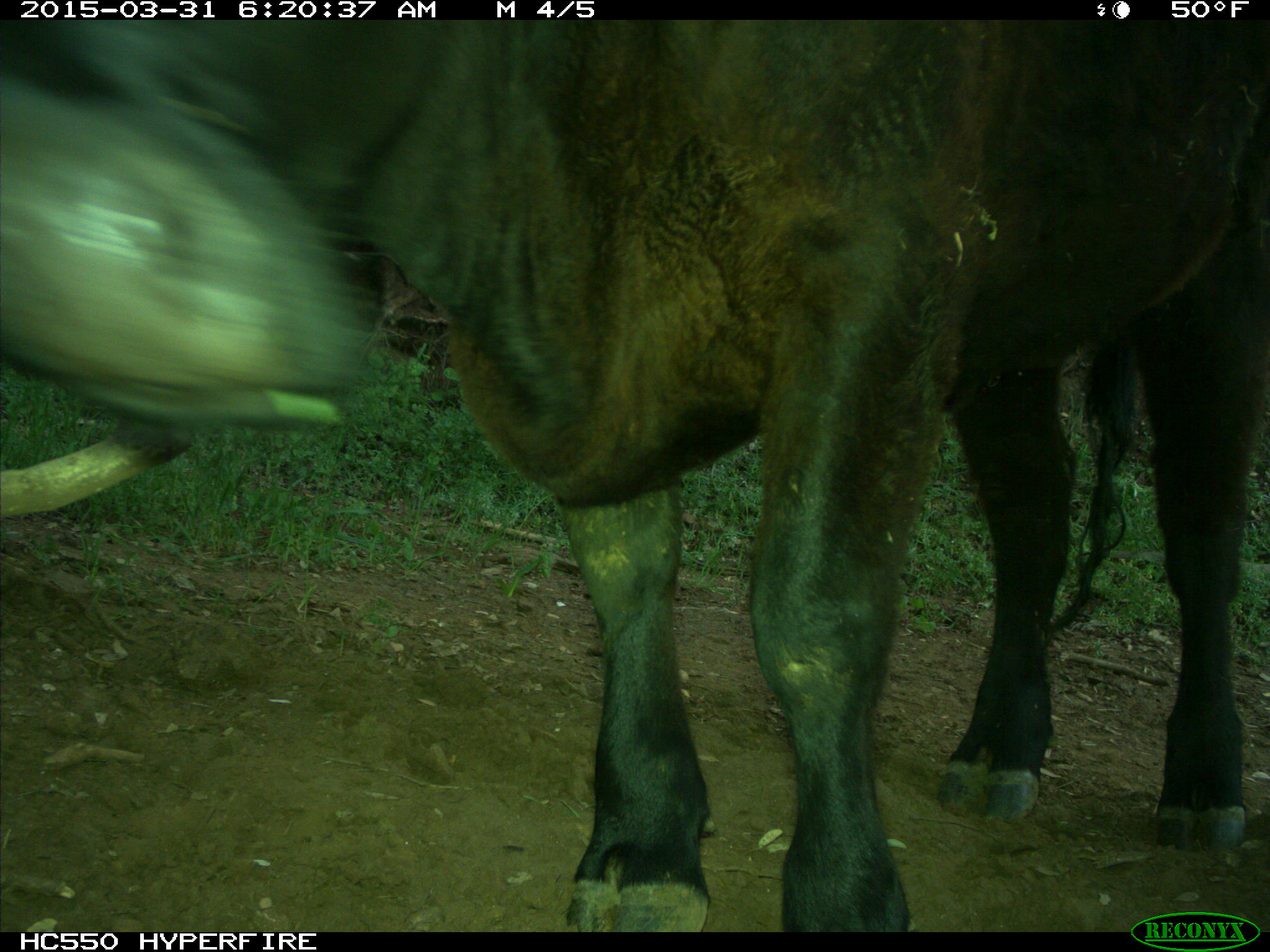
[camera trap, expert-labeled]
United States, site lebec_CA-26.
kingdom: Animalia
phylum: Chordata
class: Mammalia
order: Artiodactyla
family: Bovidae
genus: Bos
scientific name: Bos taurus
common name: domestic cow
Bos taurus (domestic cow).